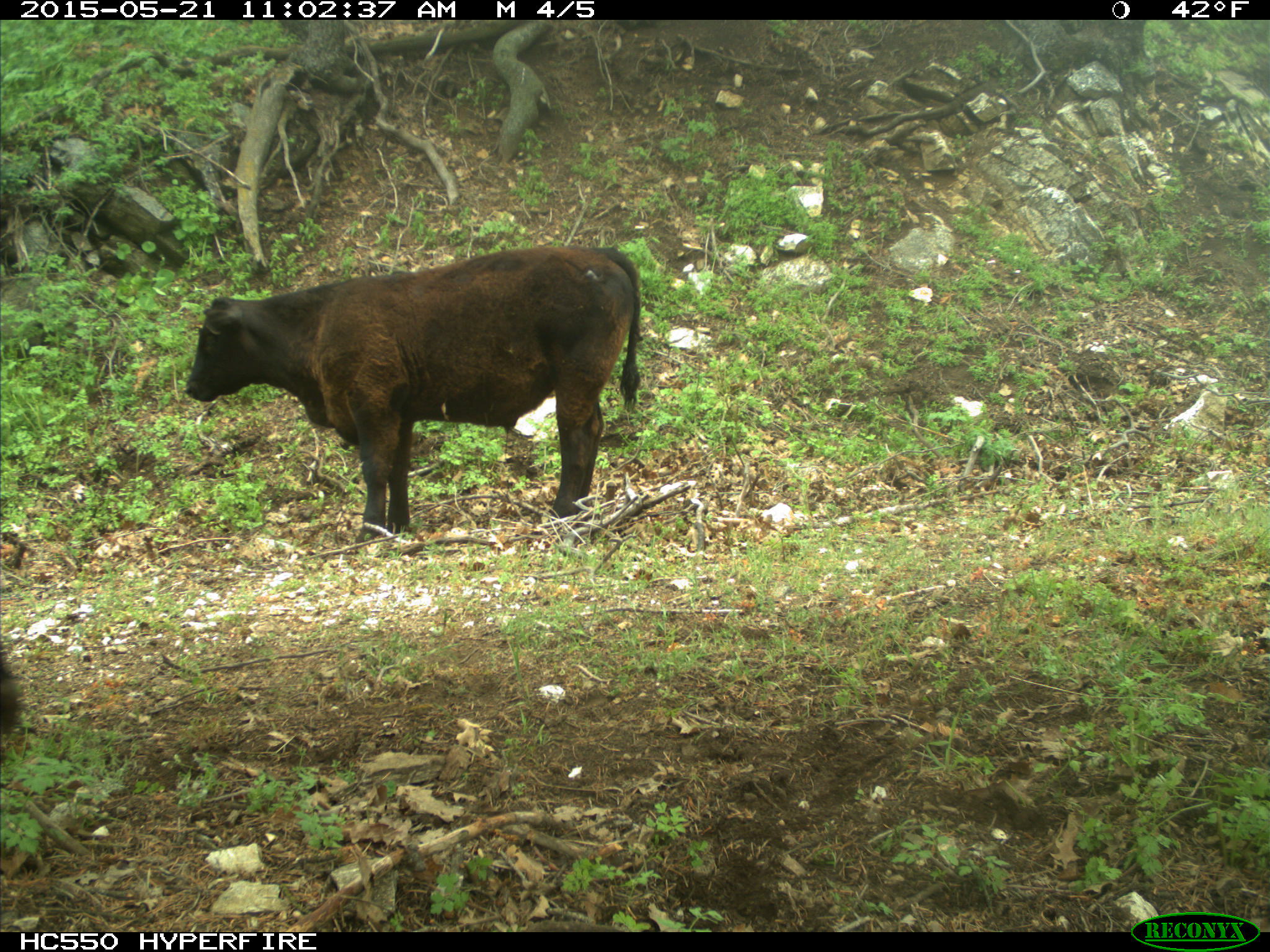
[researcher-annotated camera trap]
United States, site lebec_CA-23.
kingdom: Animalia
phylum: Chordata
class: Mammalia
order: Artiodactyla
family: Bovidae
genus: Bos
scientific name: Bos taurus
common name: domestic cow